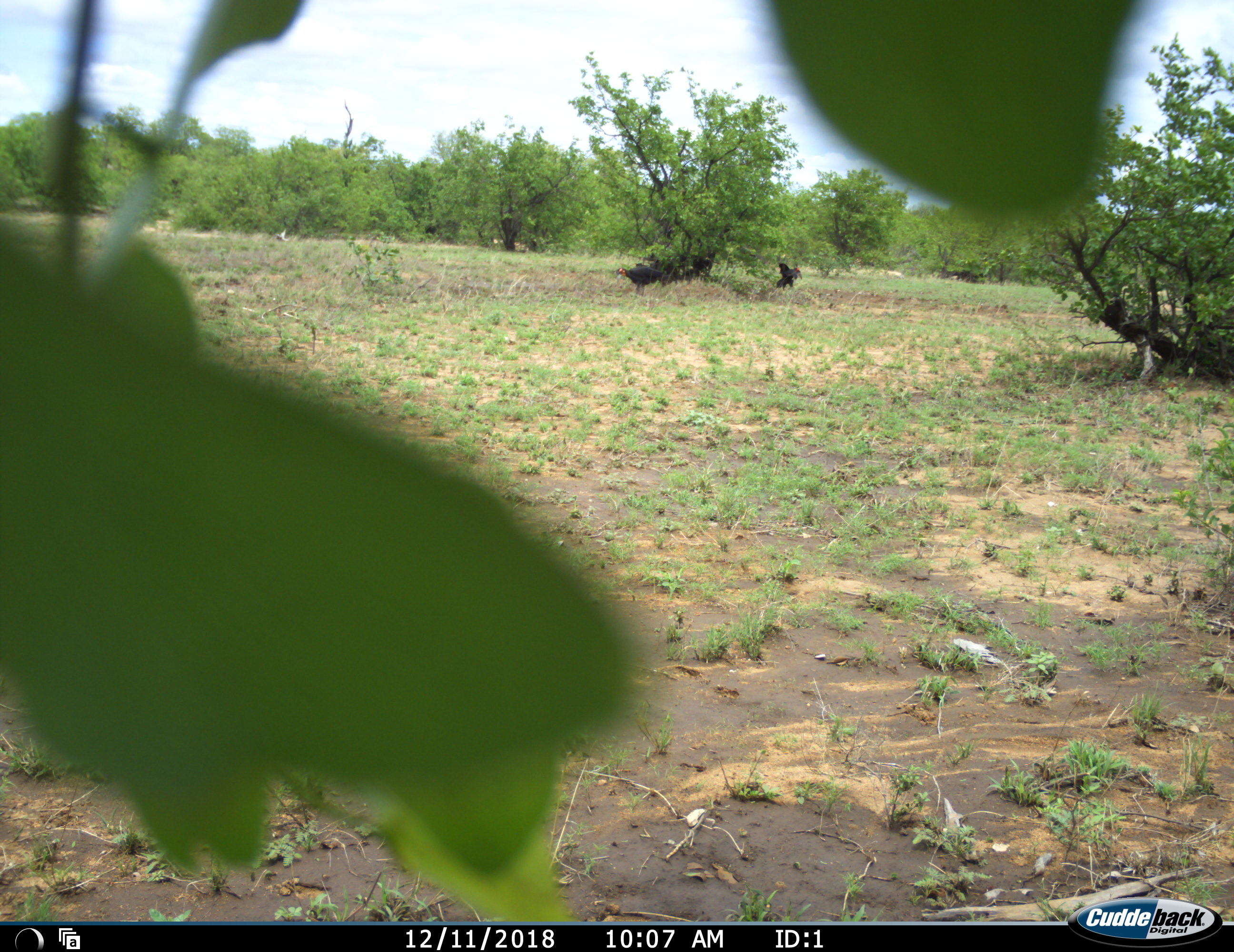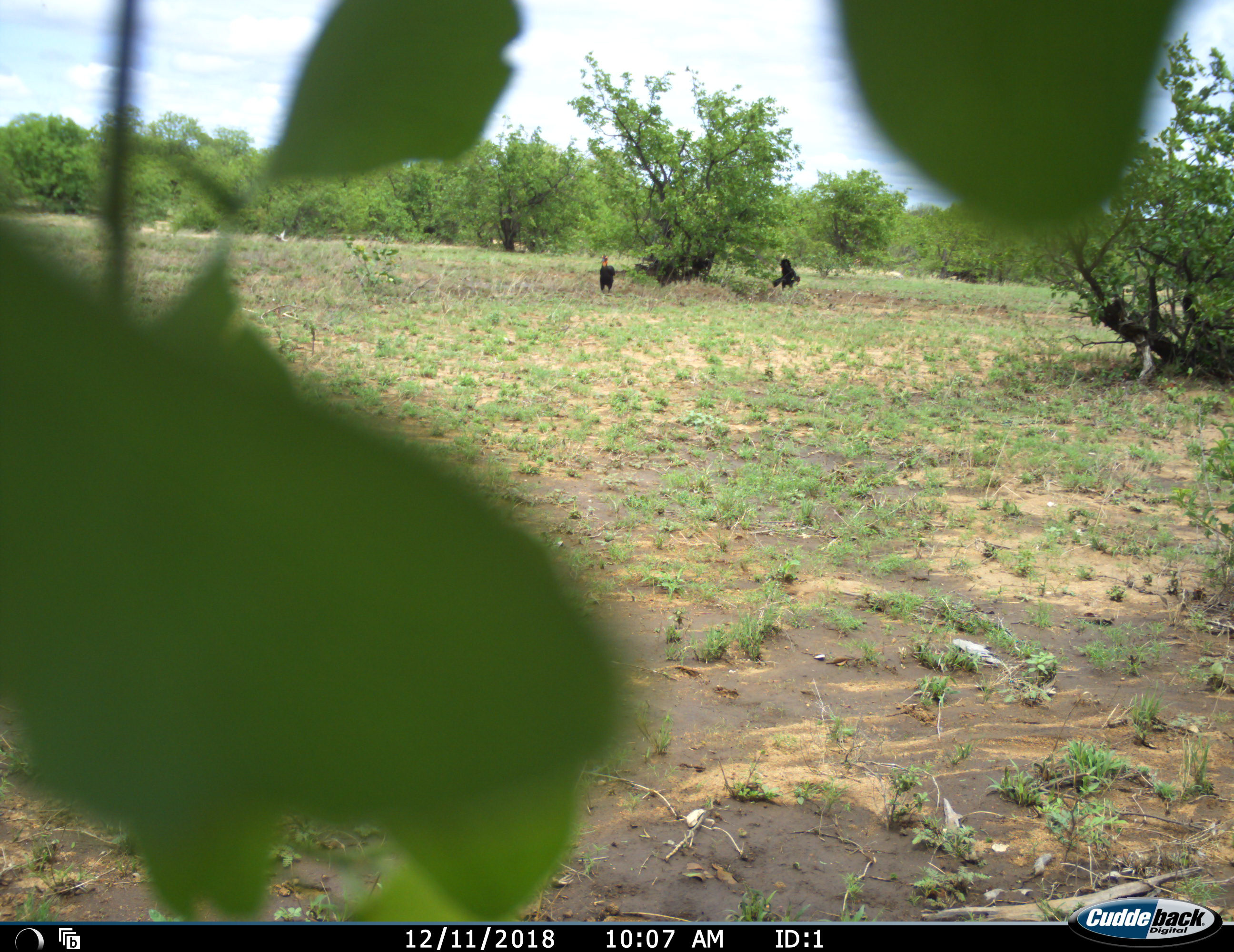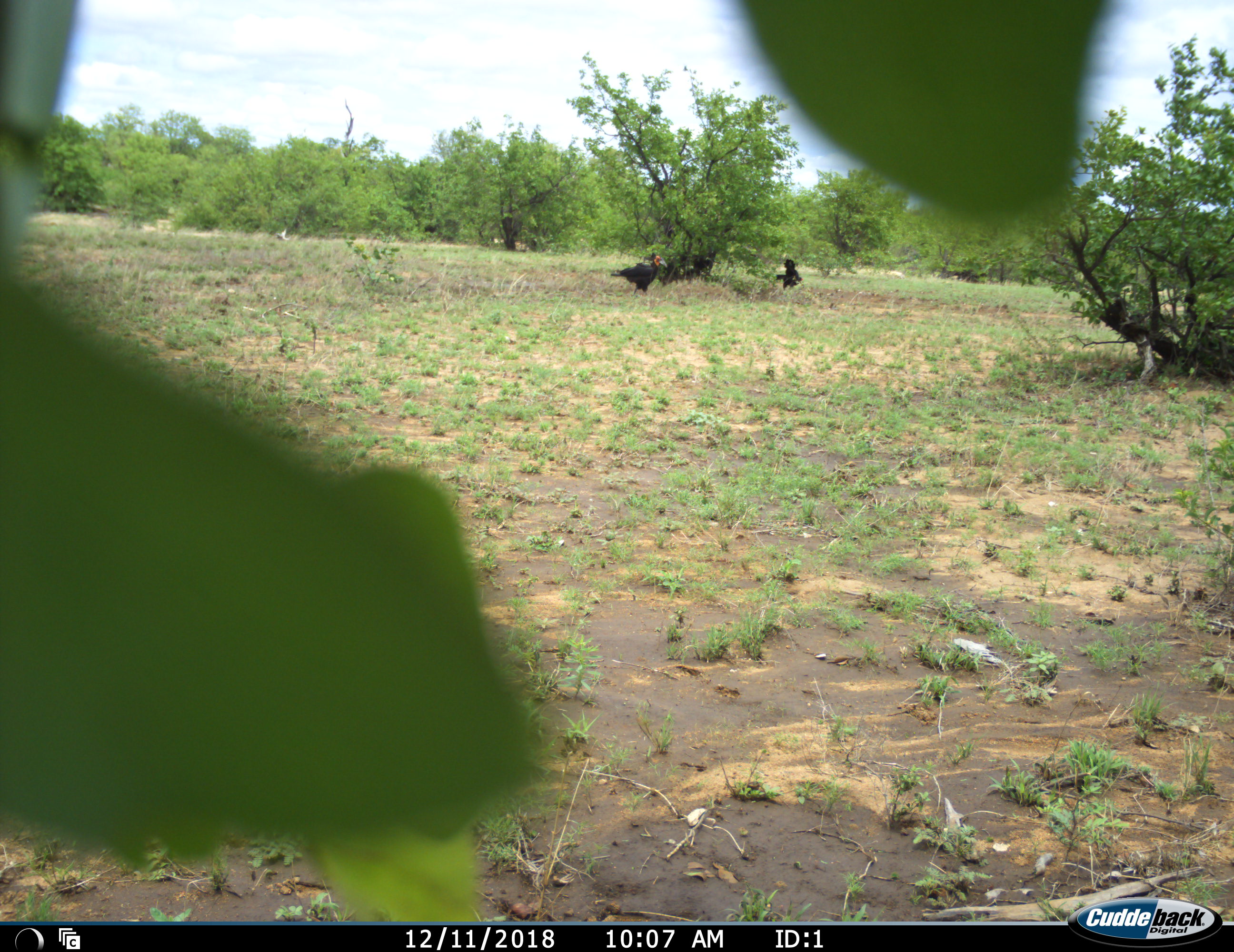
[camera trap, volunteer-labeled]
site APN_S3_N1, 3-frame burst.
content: unidentified animal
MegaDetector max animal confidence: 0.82